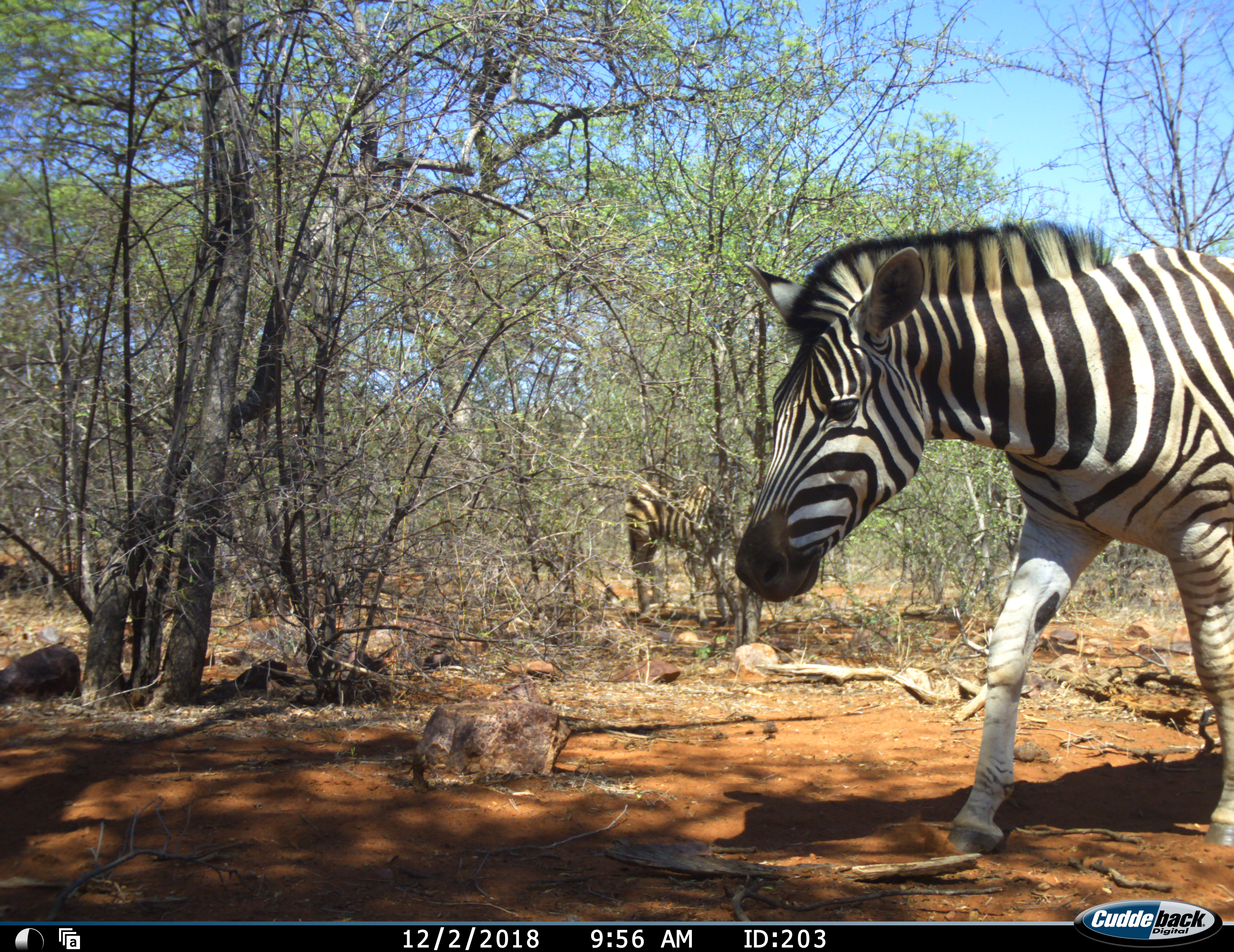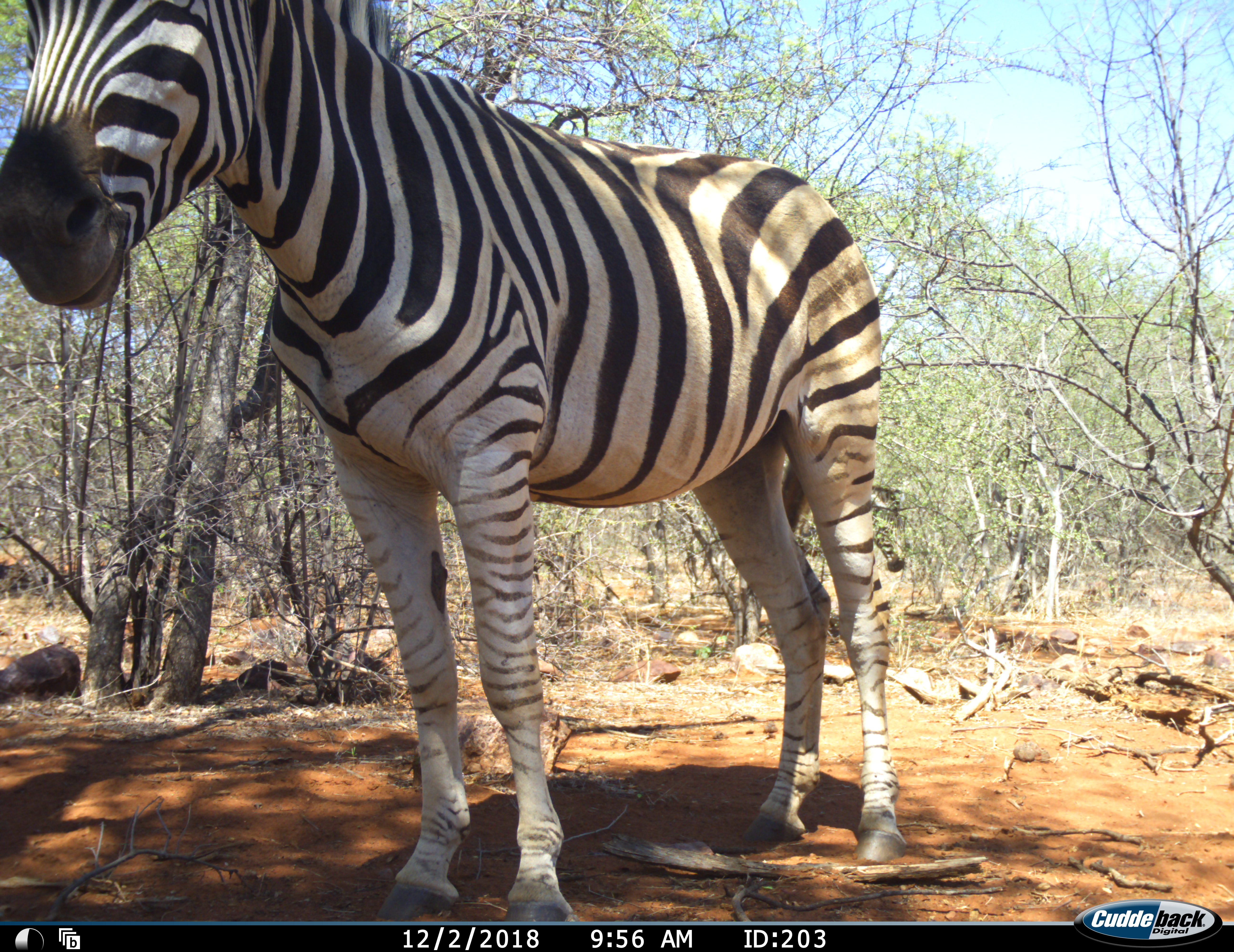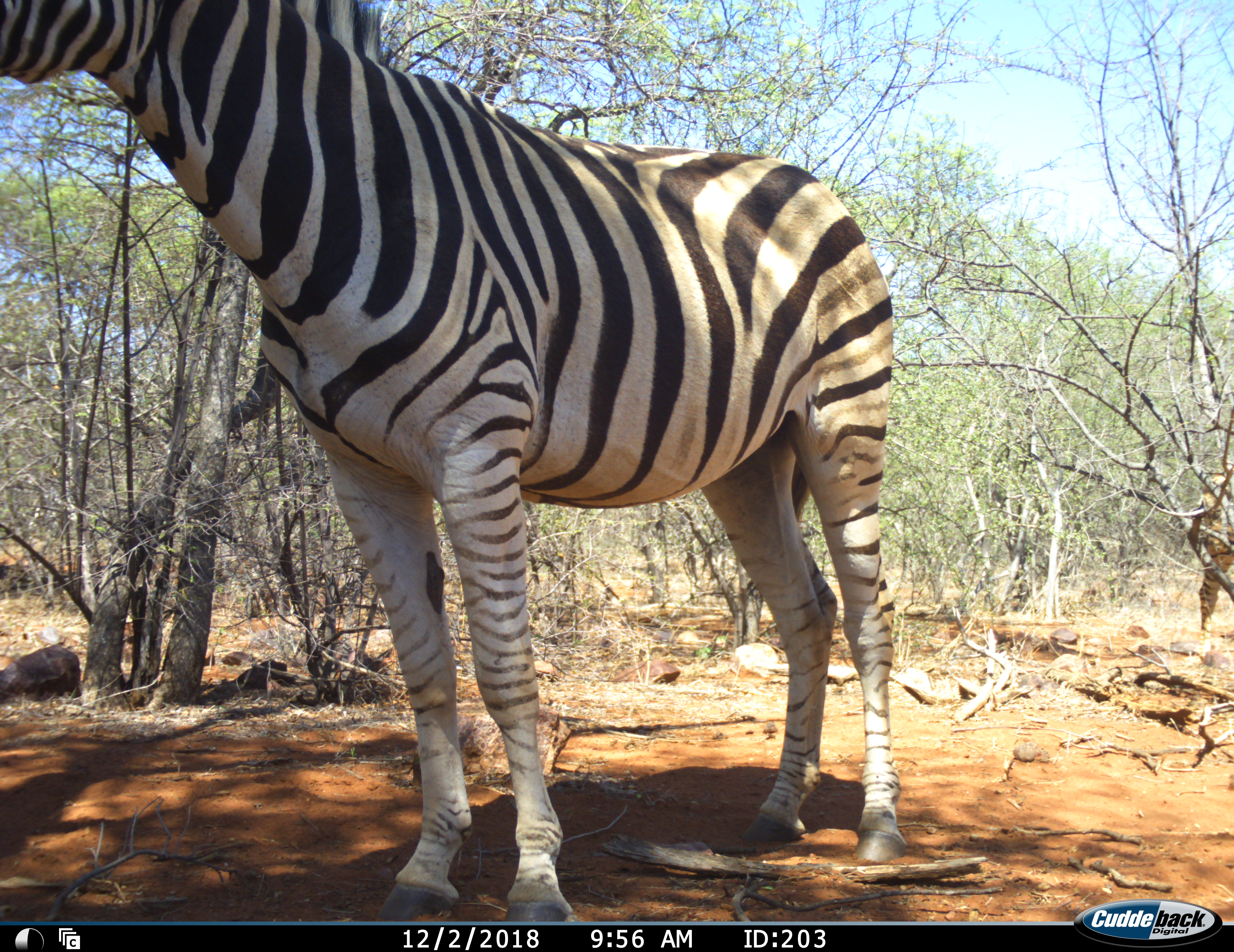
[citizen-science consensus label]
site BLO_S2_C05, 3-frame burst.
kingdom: Animalia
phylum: Chordata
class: Mammalia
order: Perissodactyla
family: Equidae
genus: Equus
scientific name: Equus quagga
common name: plains zebra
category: zebraplains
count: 2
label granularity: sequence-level